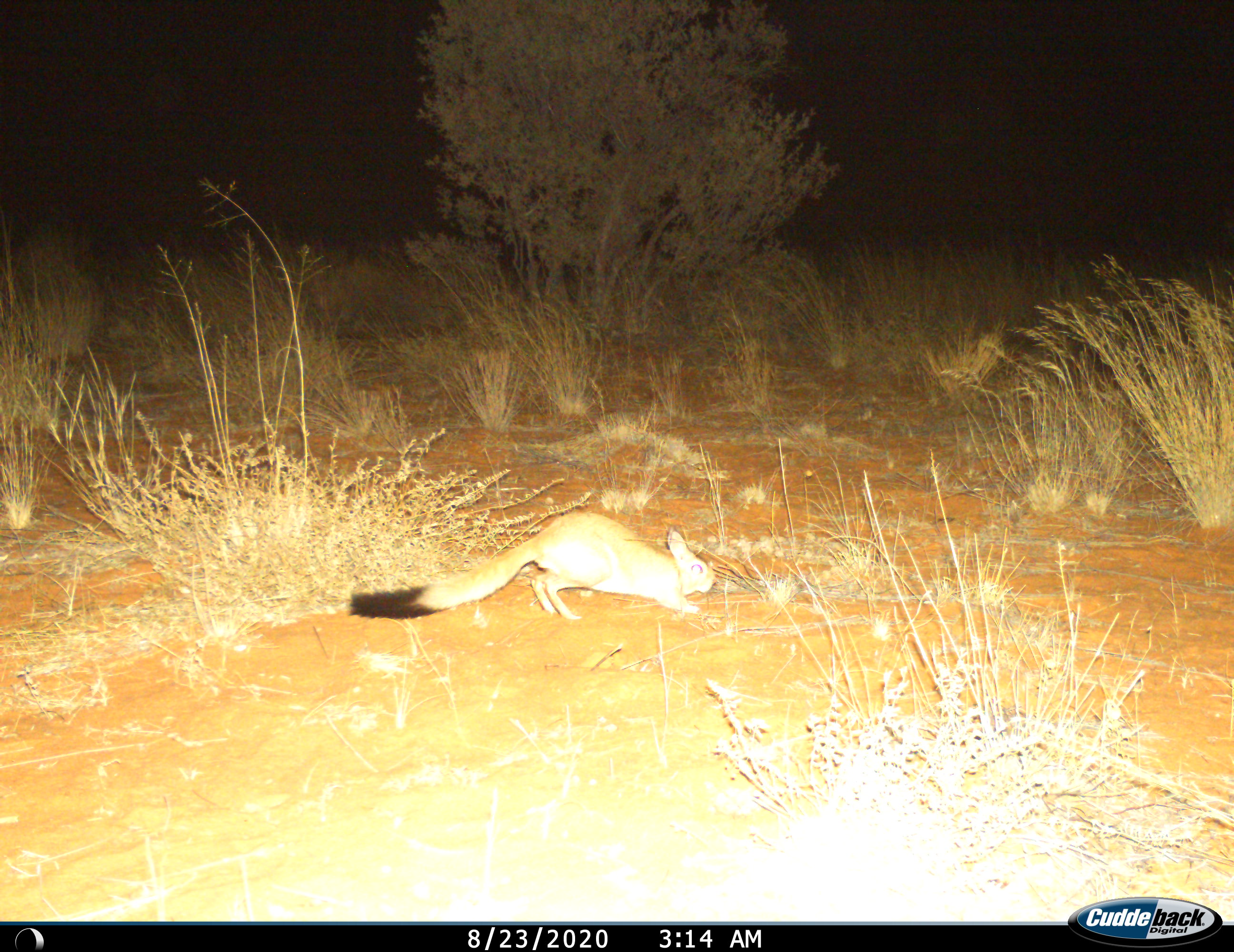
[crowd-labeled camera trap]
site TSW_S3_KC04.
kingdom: Animalia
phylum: Chordata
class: Mammalia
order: Rodentia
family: Pedetidae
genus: Pedetes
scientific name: Pedetes capensis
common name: springhare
Springhare (Pedetes capensis), count 1. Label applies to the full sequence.